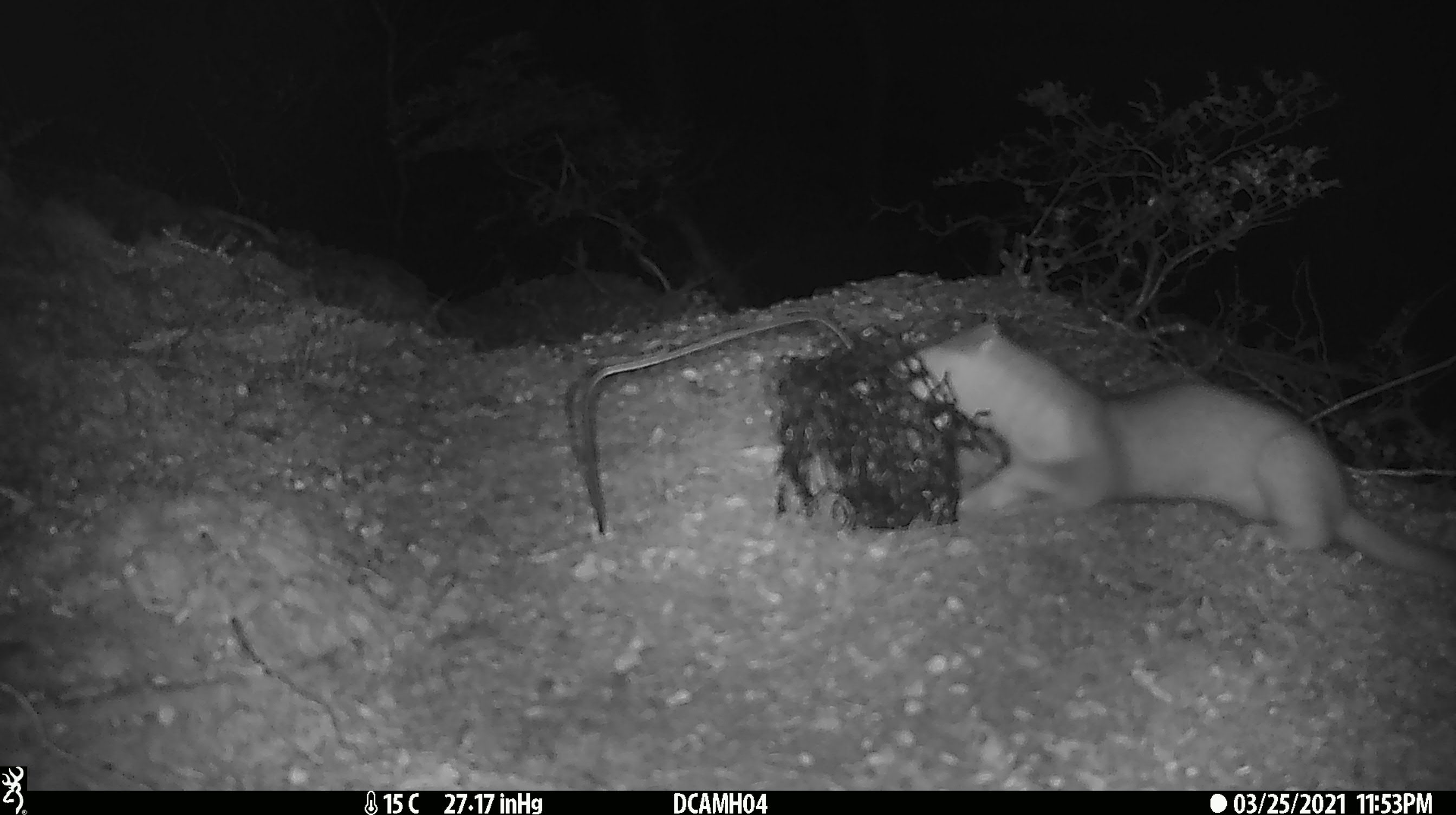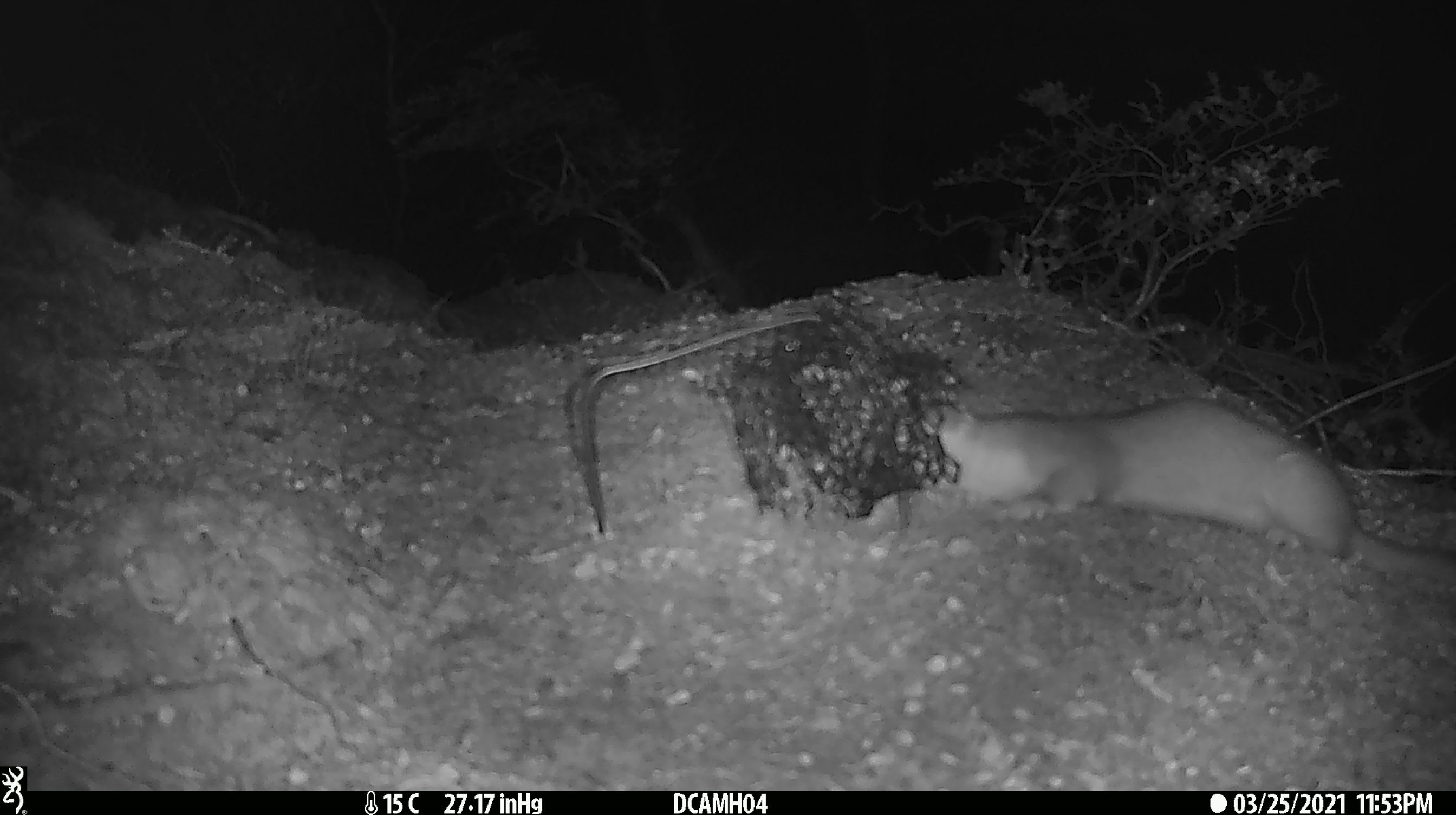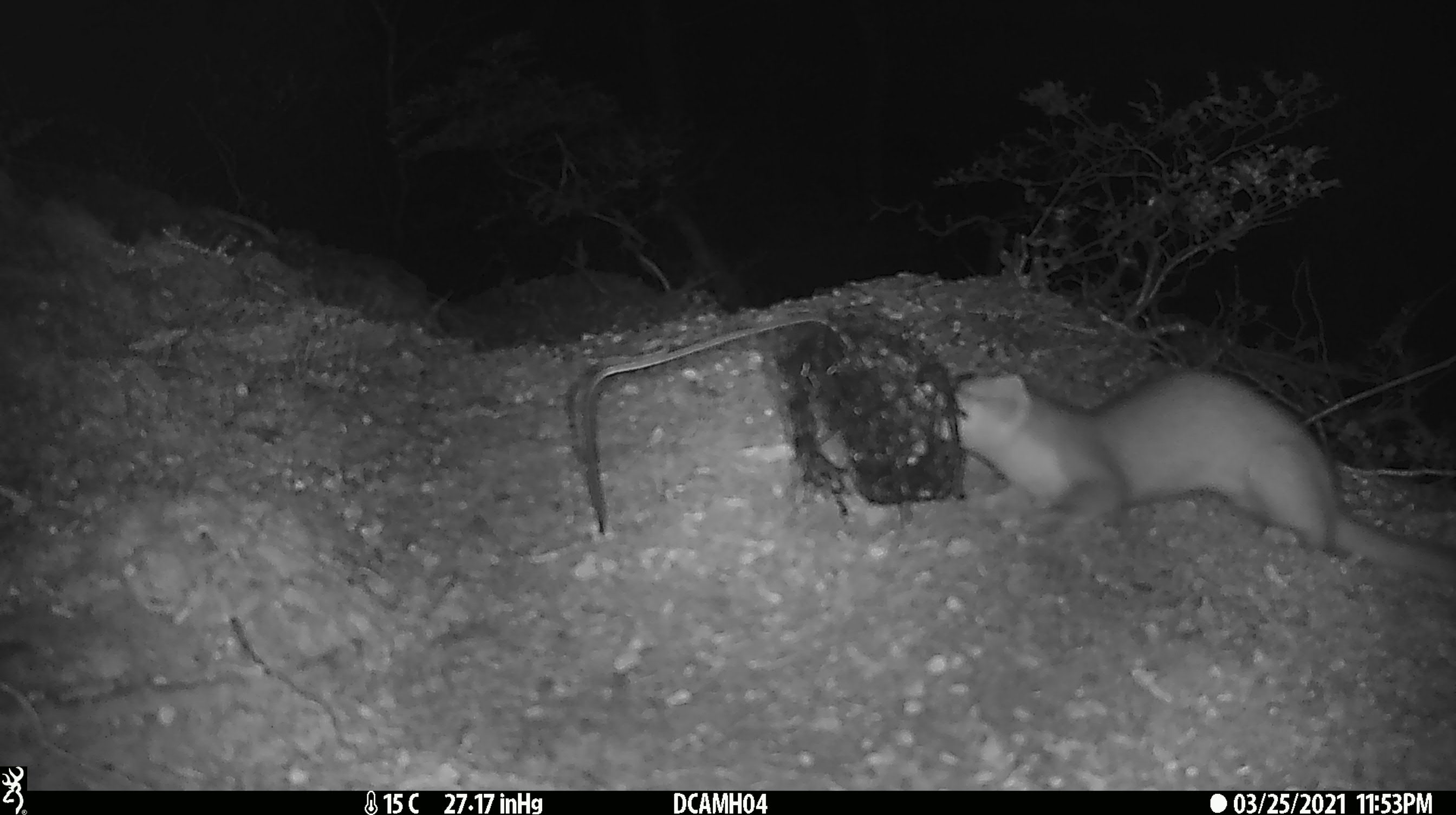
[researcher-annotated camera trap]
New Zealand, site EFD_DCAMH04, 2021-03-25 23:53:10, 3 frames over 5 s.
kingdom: Animalia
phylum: Chordata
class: Mammalia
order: Carnivora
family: Mustelidae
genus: Mustela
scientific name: Mustela erminea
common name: stoat